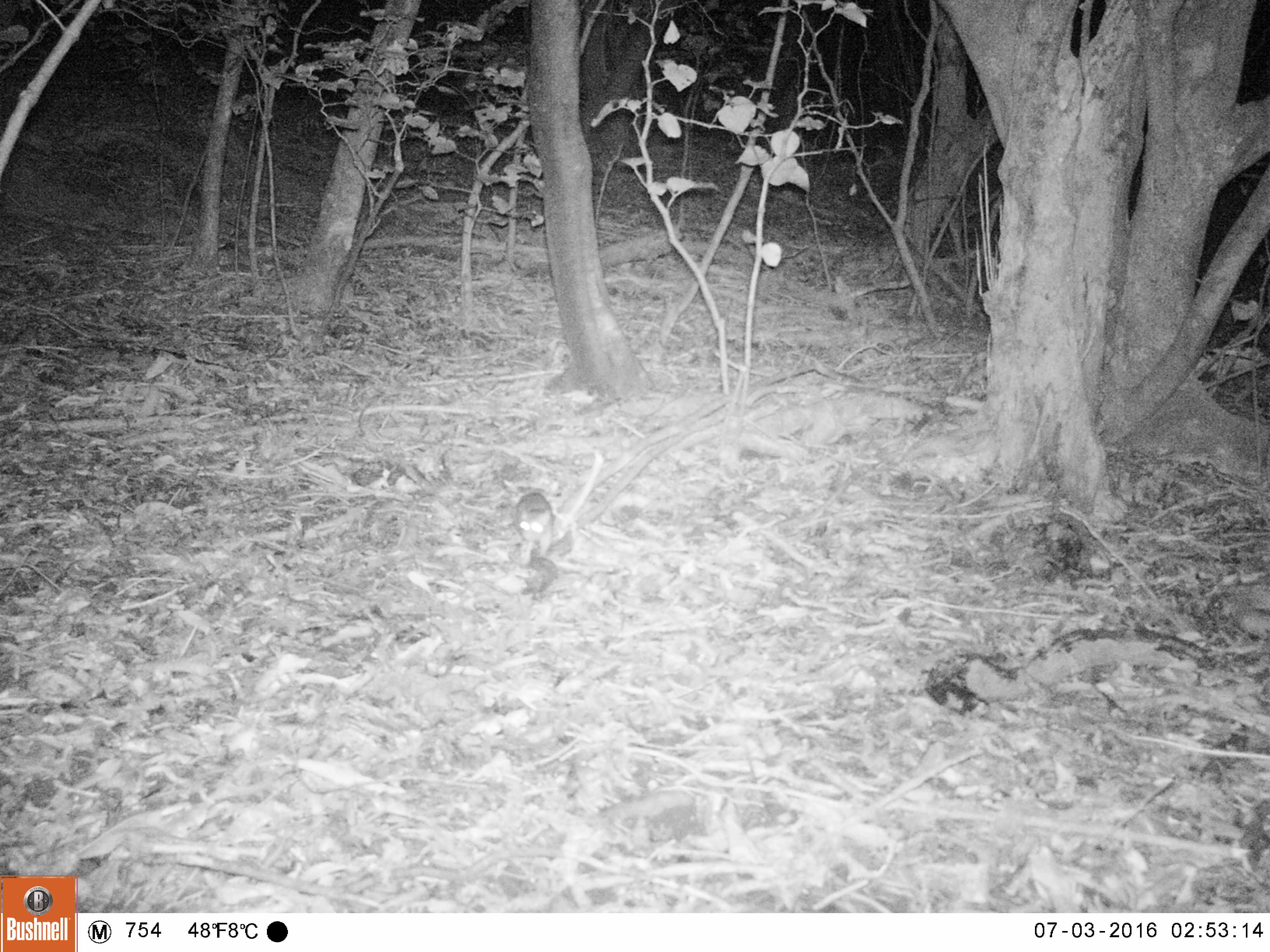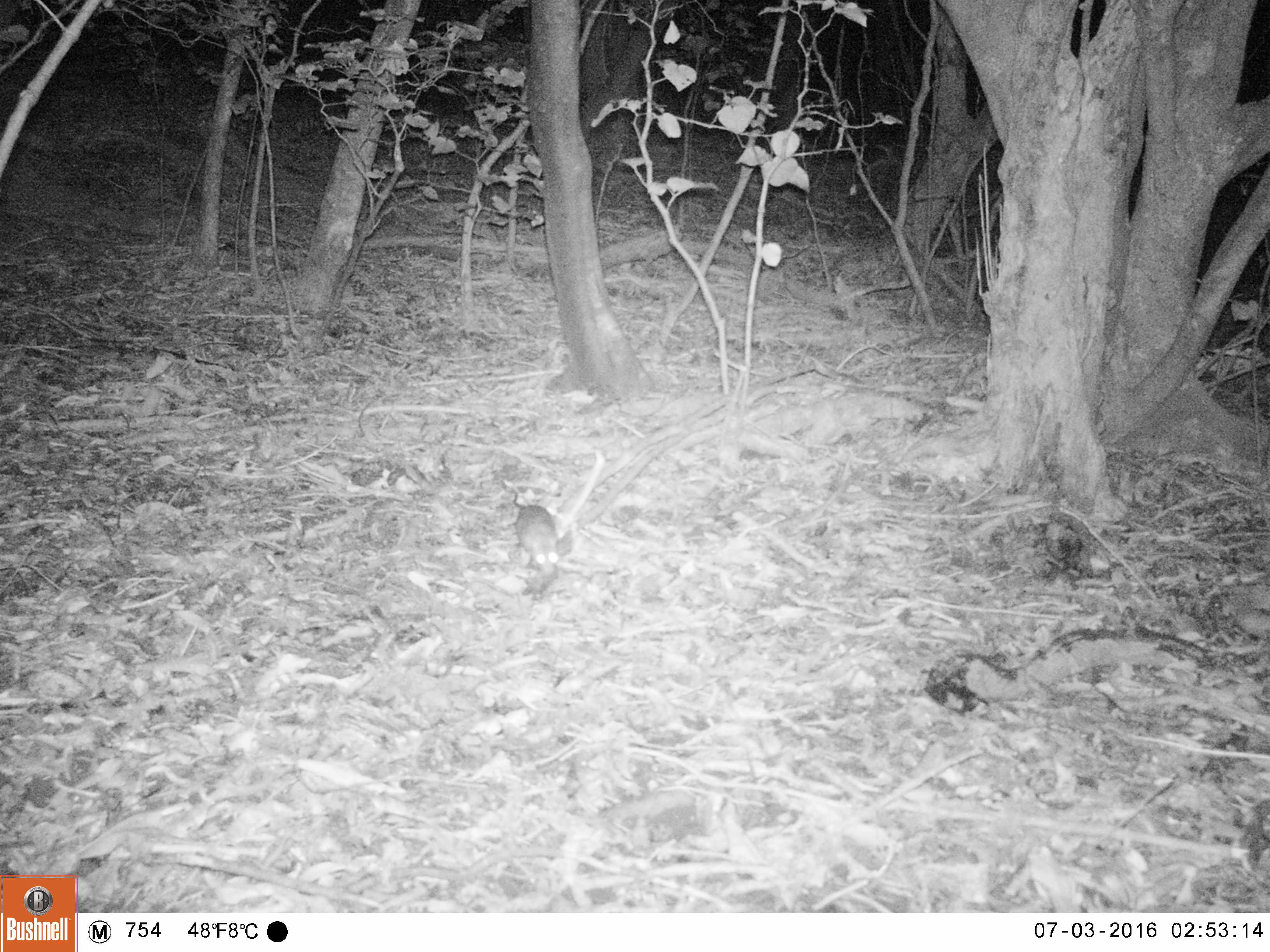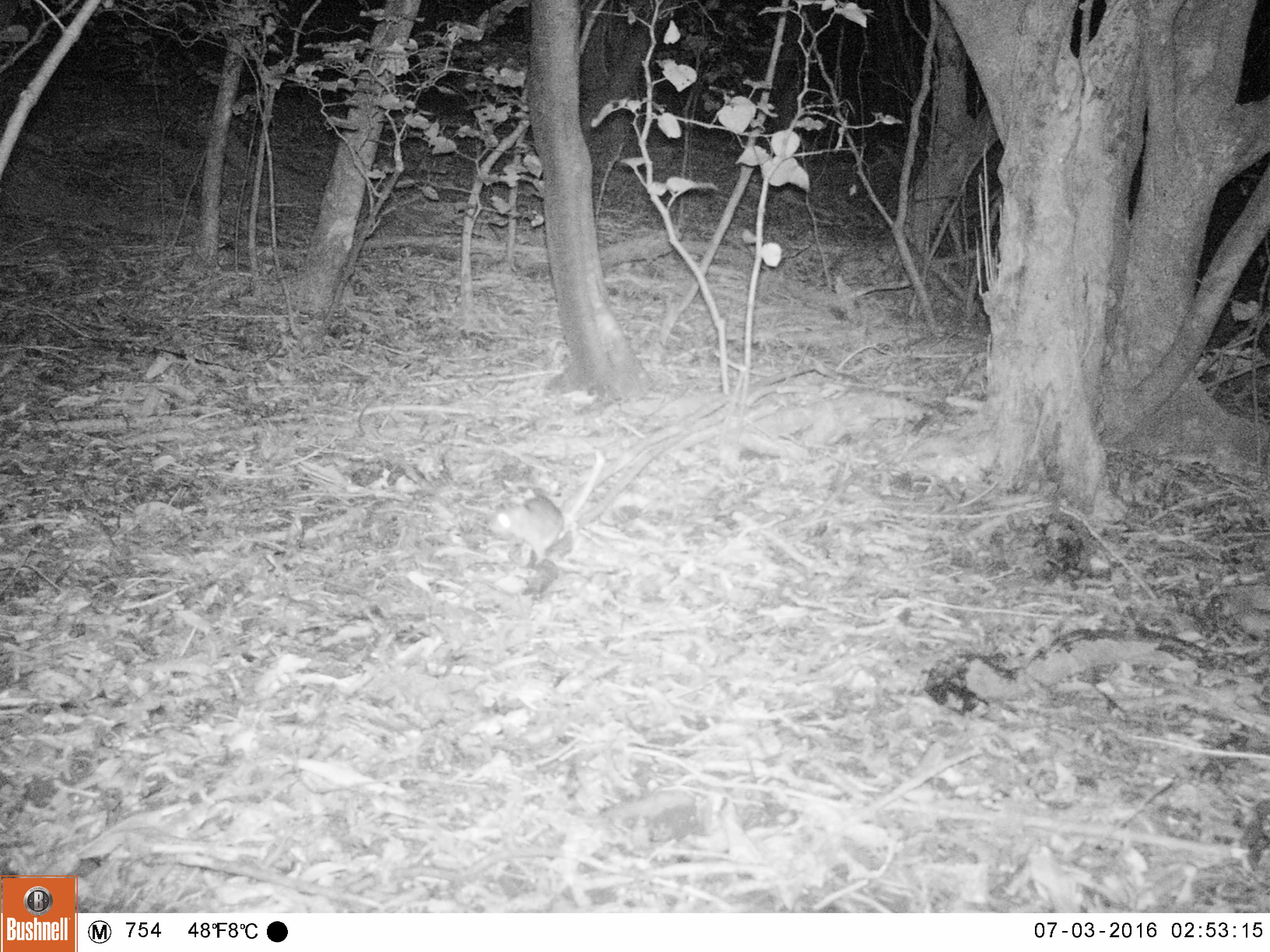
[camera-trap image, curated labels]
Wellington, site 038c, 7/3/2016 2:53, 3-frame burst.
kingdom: Animalia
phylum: Chordata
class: Mammalia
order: Rodentia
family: Muridae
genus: Rattus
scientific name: Rattus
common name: rat